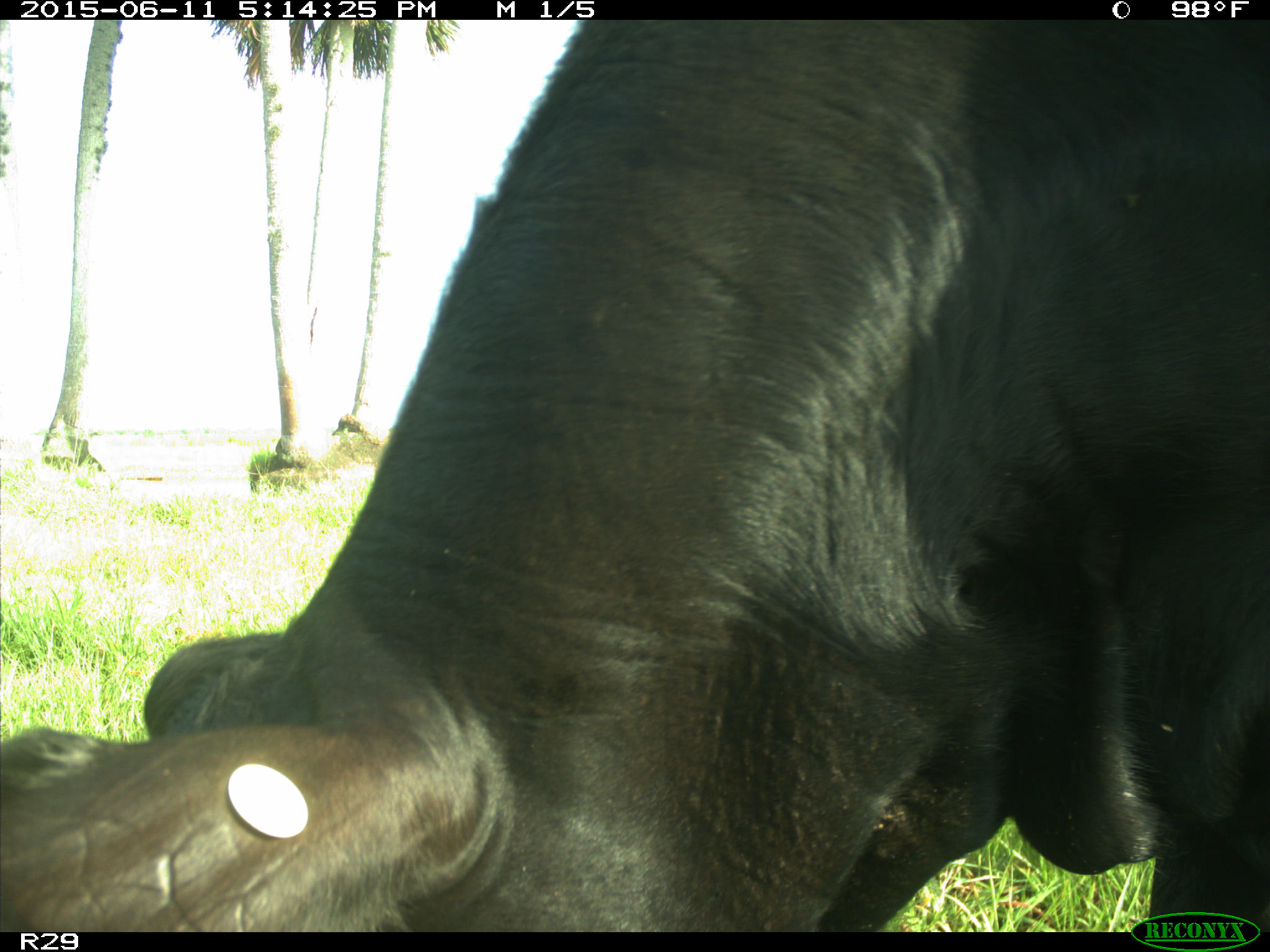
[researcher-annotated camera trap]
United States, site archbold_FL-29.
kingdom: Animalia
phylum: Chordata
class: Mammalia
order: Artiodactyla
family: Bovidae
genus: Bos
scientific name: Bos taurus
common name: domestic cow